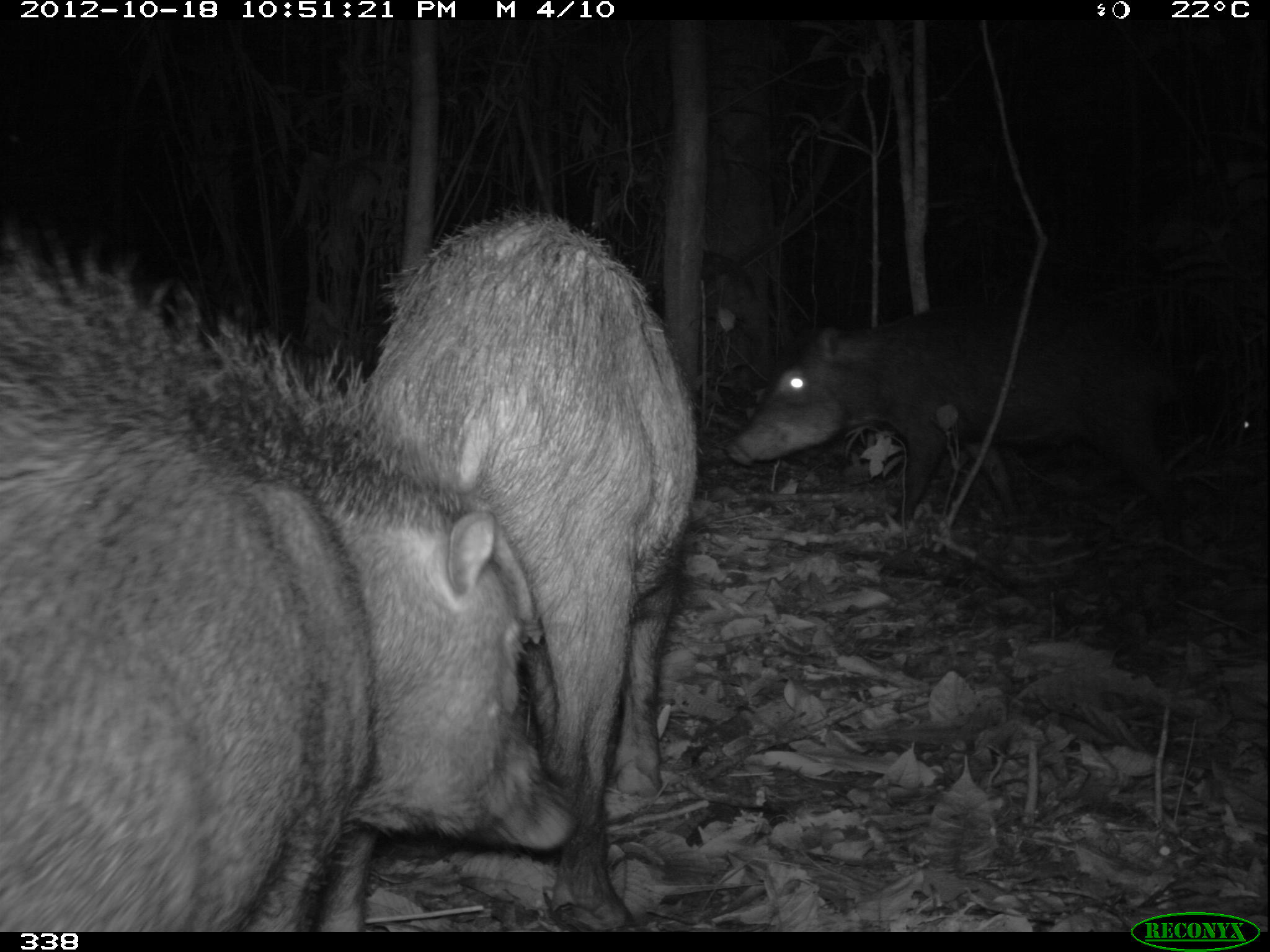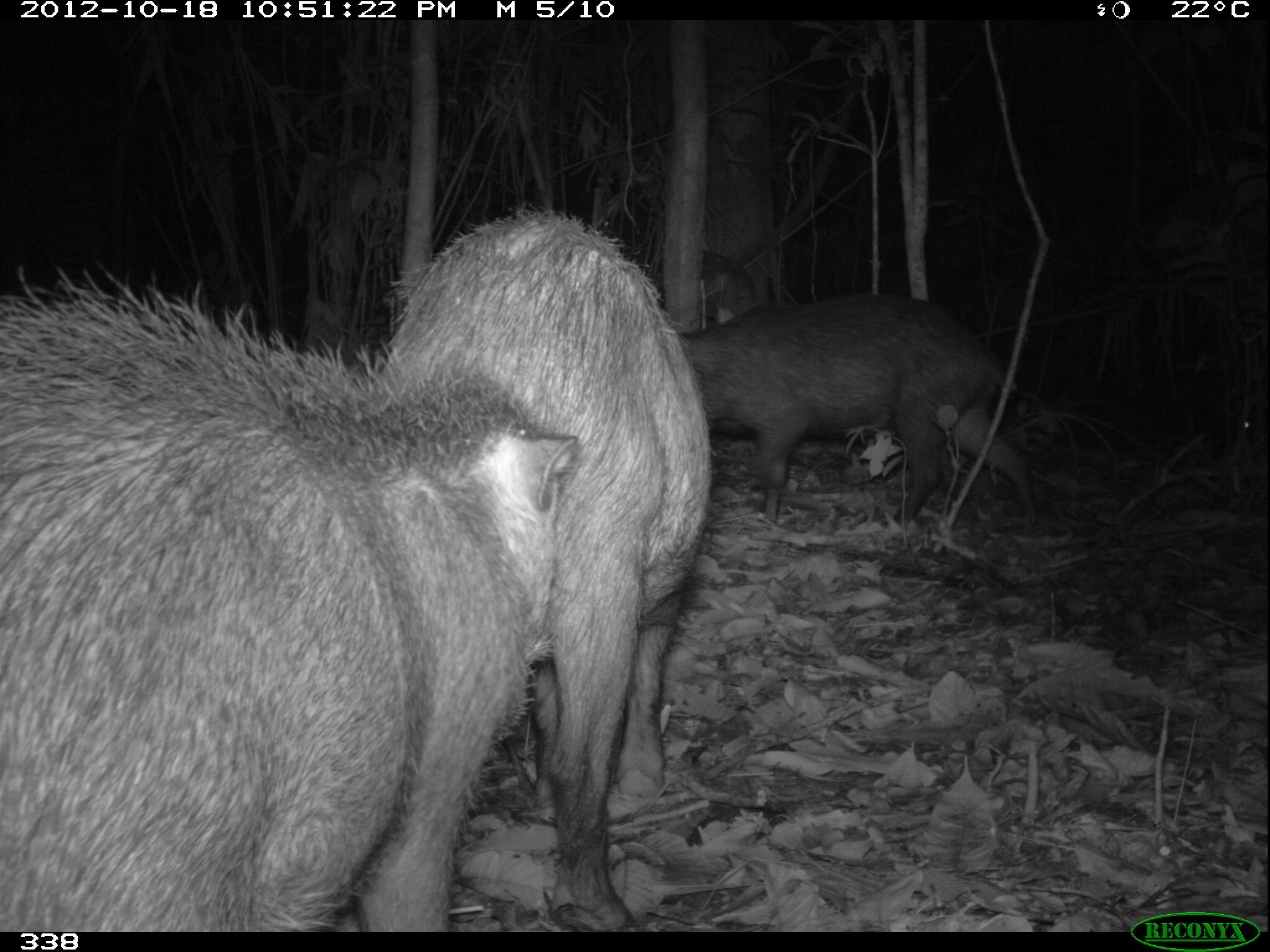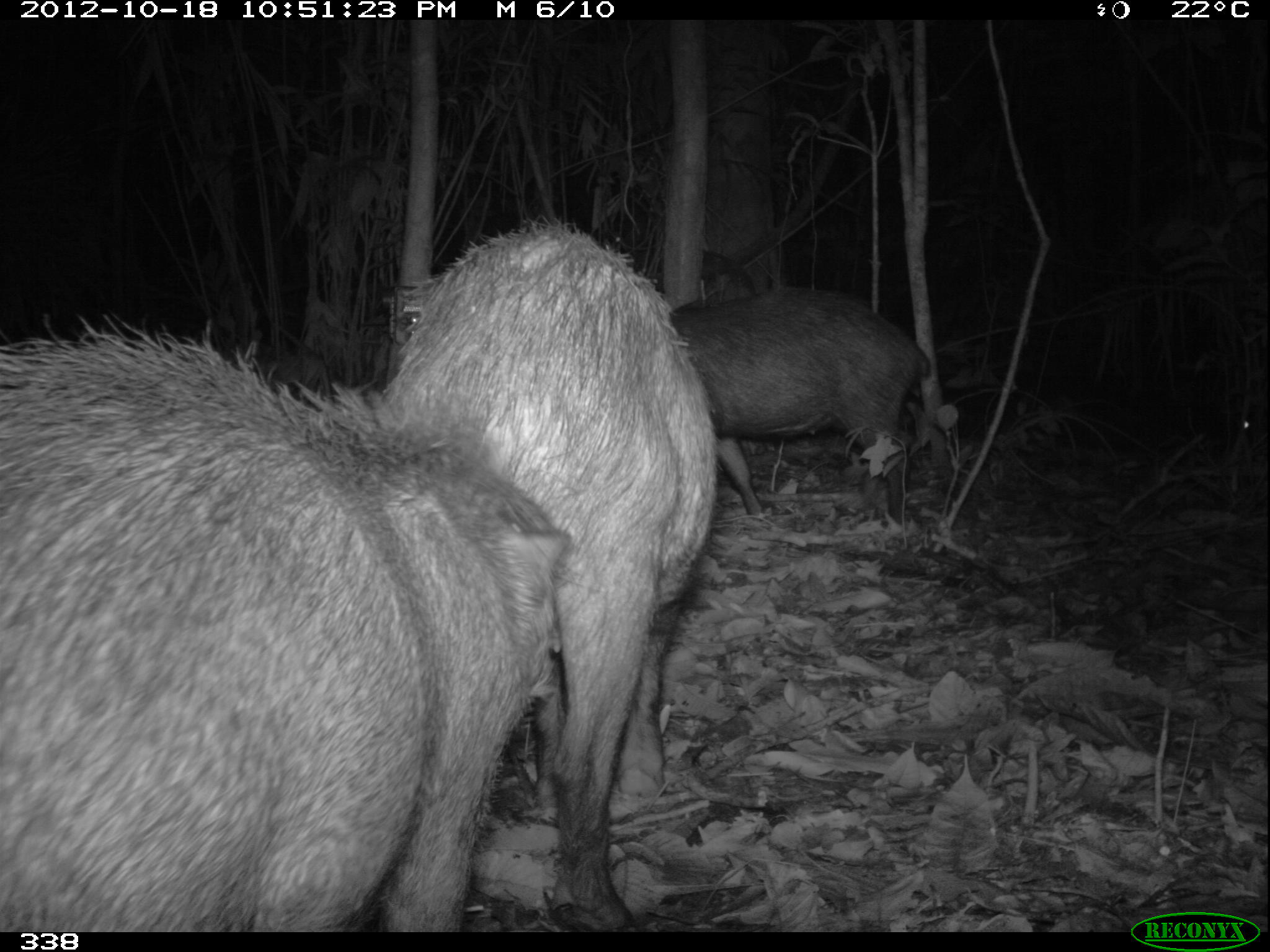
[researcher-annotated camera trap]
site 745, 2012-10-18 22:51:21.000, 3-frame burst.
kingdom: Animalia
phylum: Chordata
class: Mammalia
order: Artiodactyla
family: Tayassuidae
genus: Tayassu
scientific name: Tayassu pecari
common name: white-lipped peccary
Tayassu pecari (white-lipped peccary).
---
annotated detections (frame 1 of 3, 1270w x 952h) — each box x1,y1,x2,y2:
tayassu pecari: 1,209,576,935; 316,211,697,926; 719,295,1190,527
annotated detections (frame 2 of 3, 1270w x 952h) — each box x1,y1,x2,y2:
tayassu pecari: 1,257,583,931; 375,196,714,927; 676,291,1042,538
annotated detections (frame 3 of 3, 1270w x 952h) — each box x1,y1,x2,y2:
tayassu pecari: 0,306,574,932; 373,213,723,930; 664,285,933,525